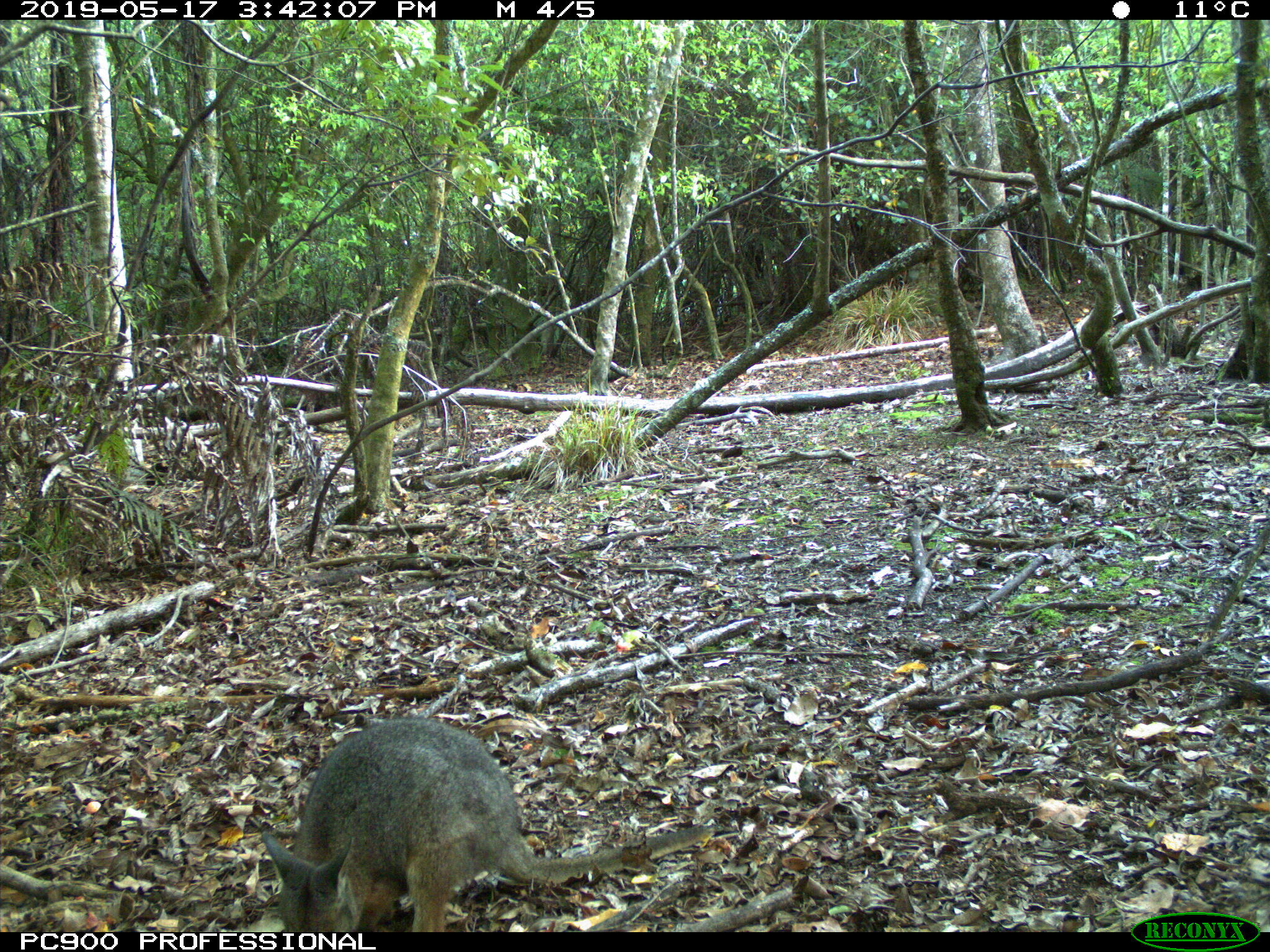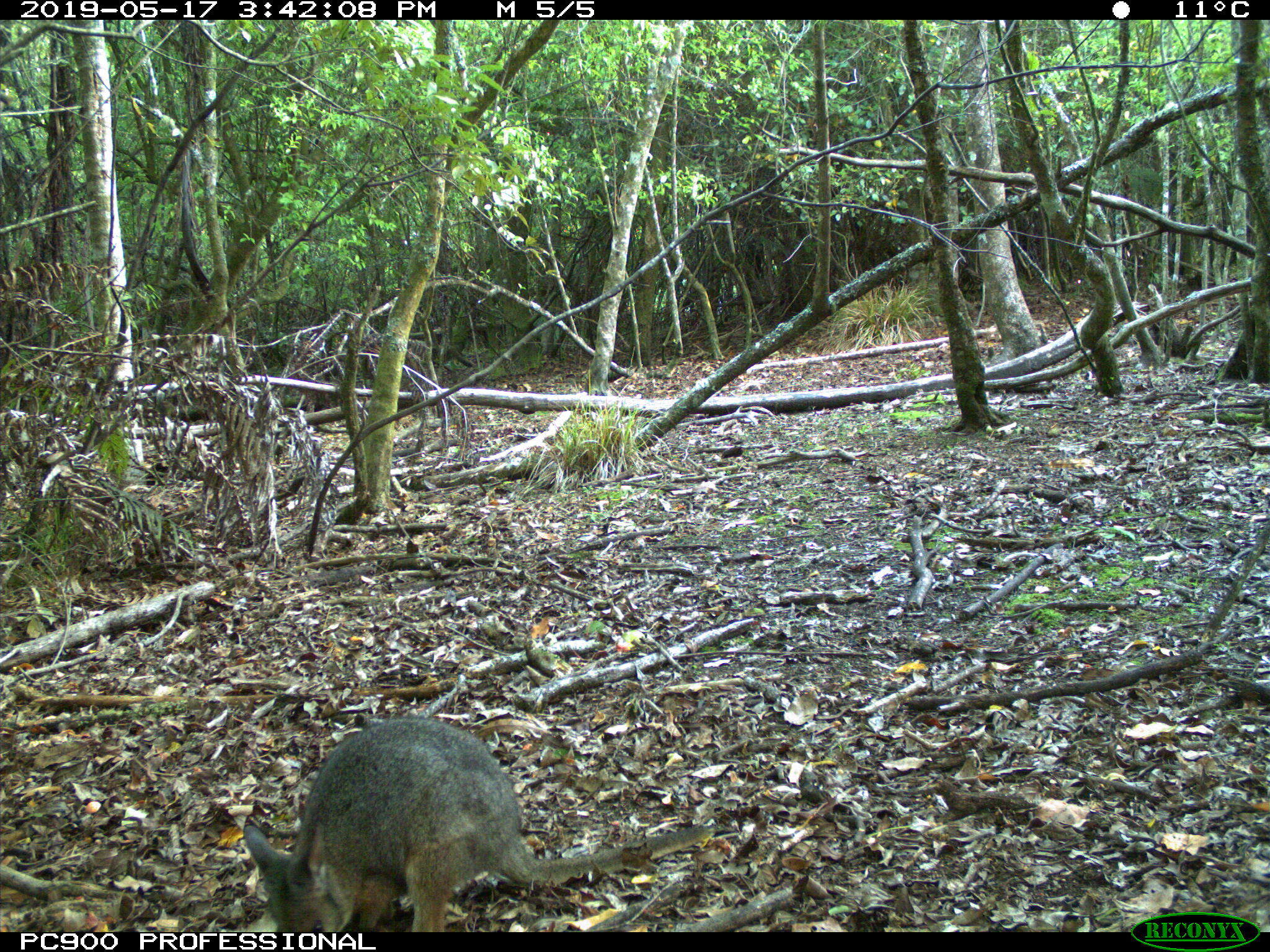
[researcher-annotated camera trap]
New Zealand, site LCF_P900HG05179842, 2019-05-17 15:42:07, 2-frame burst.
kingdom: Animalia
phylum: Chordata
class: Mammalia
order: Diprotodontia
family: Macropodidae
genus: Notamacropus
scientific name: Notamacropus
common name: wallaby